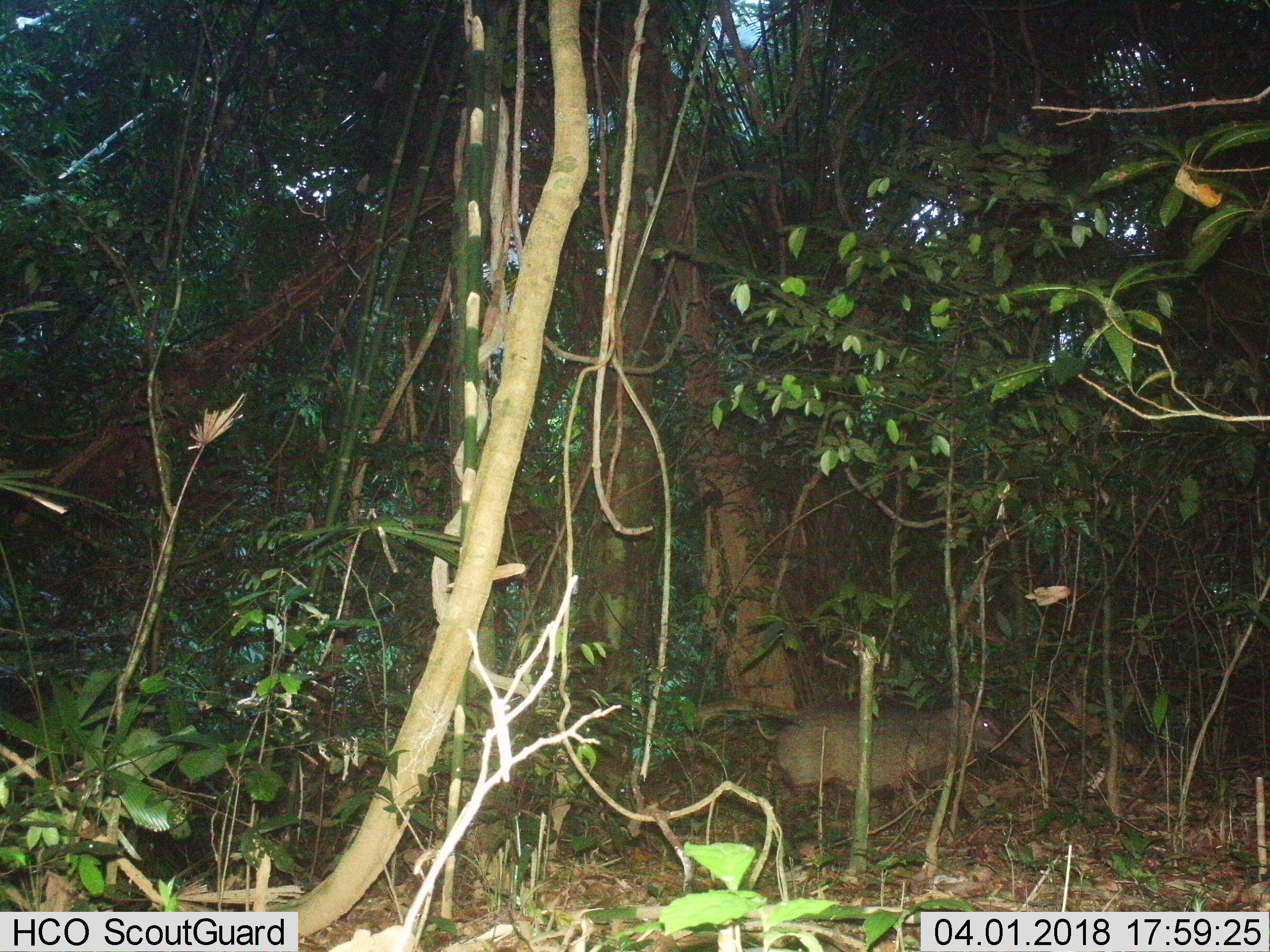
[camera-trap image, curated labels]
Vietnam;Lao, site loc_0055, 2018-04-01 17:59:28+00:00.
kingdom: Animalia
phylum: Chordata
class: Mammalia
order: Artiodactyla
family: Suidae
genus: Sus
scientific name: Sus scrofa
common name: eurasian wild pig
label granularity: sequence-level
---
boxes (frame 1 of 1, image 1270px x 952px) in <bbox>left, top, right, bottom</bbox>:
eurasian wild pig: <bbox>756, 696, 1032, 863</bbox>